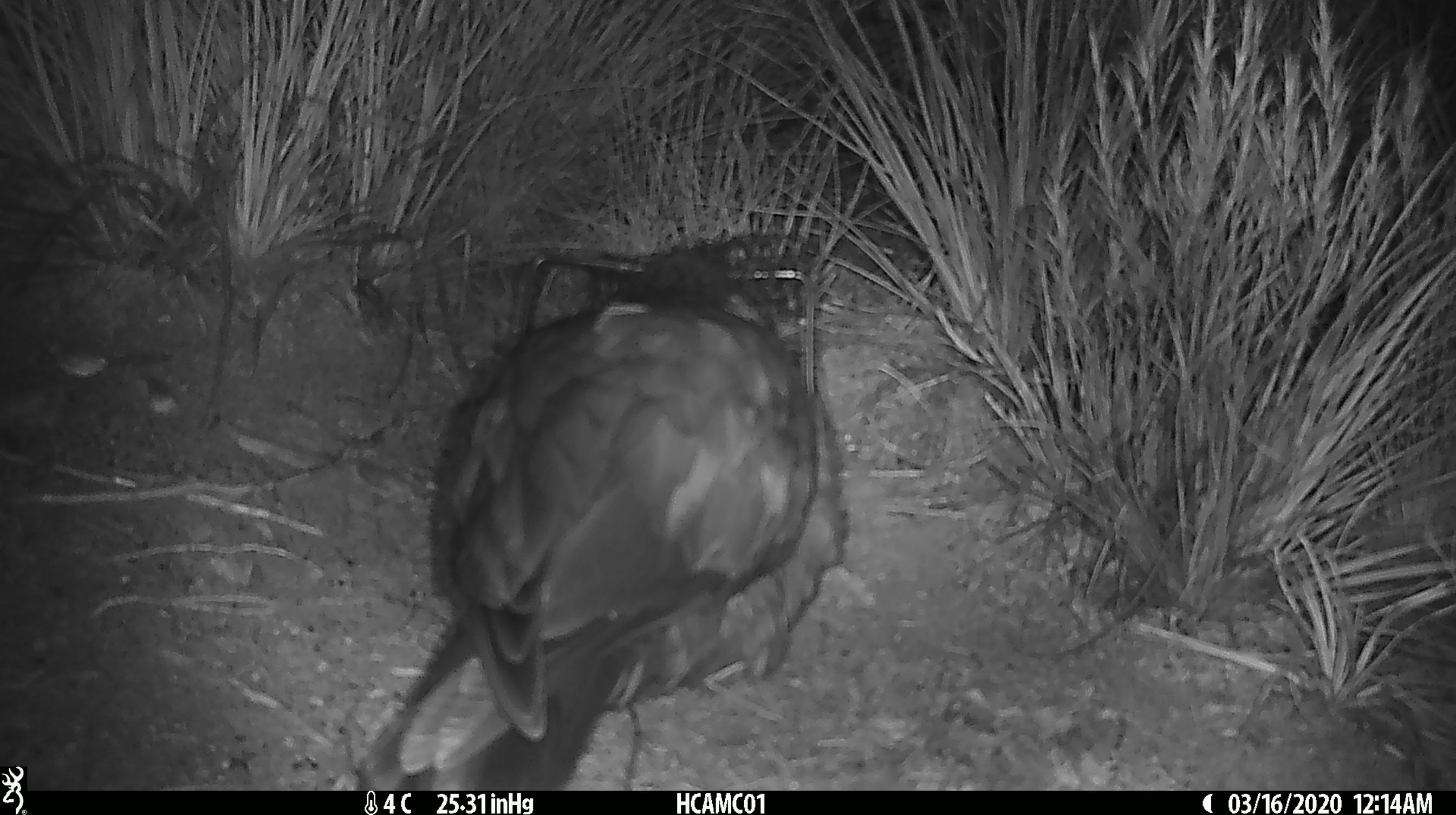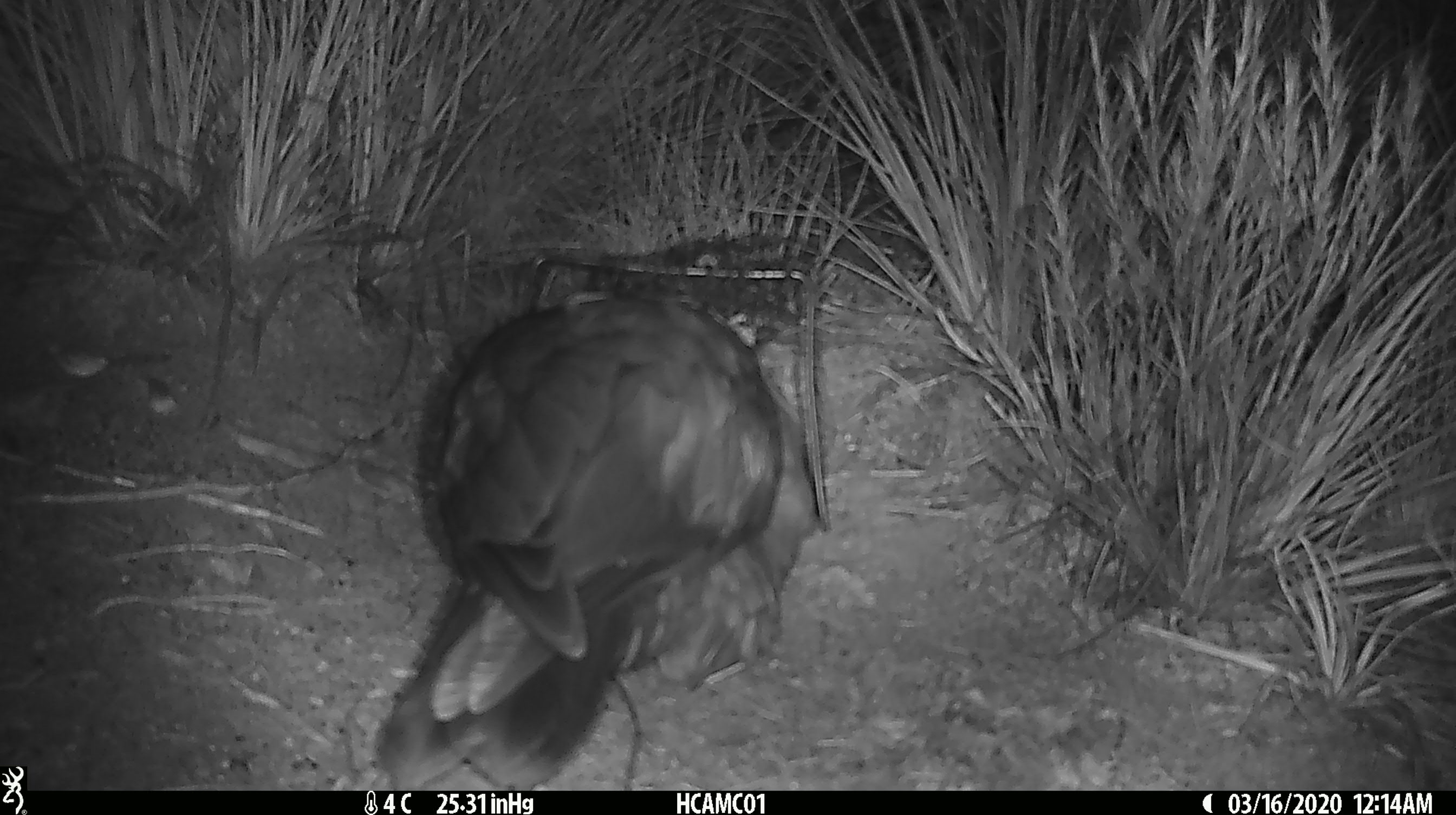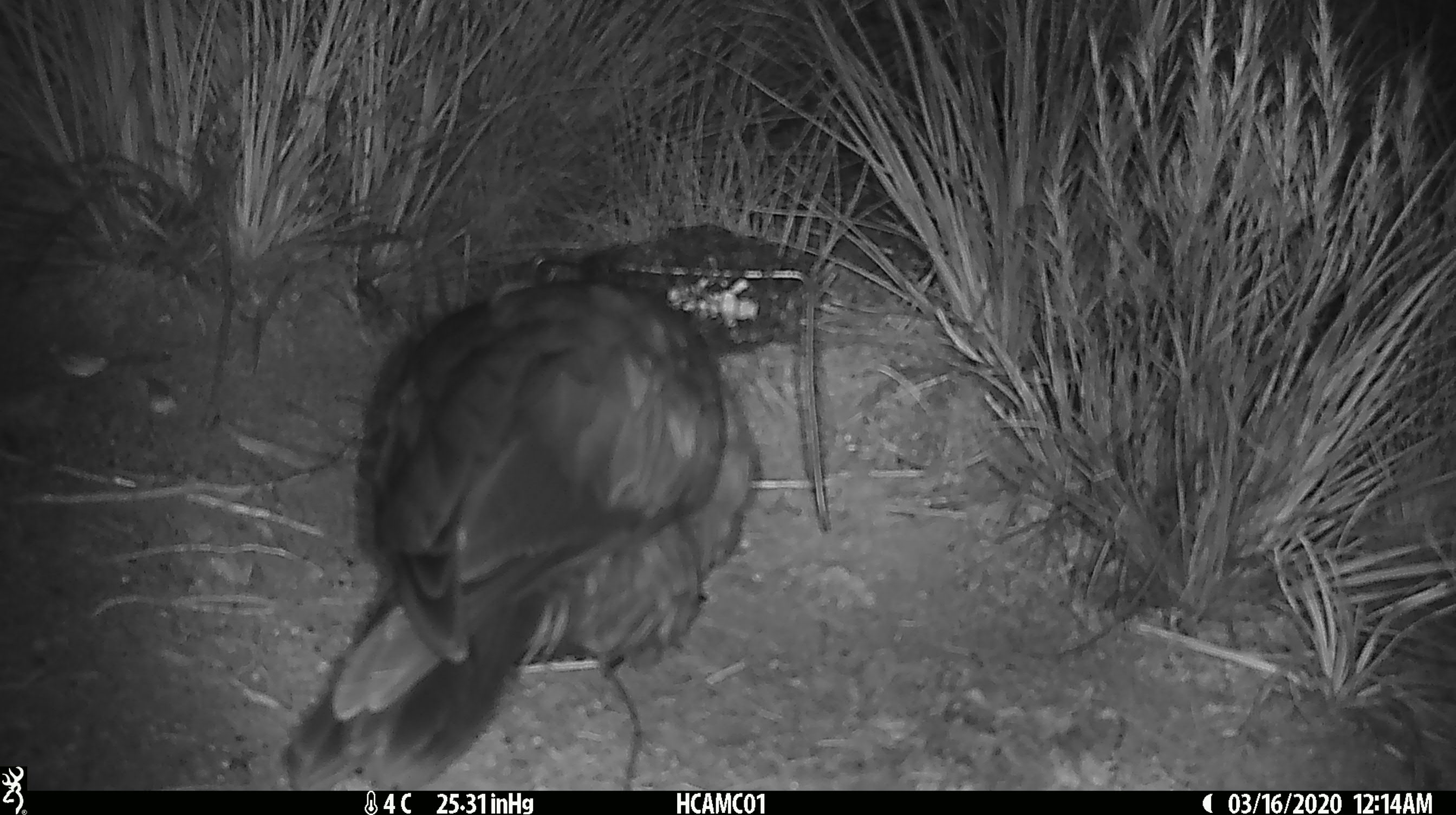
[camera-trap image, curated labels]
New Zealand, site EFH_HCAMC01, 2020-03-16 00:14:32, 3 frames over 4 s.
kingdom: Animalia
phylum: Chordata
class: Aves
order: Psittaciformes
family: Strigopidae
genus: Nestor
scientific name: Nestor notabilis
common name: kea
Kea (Nestor notabilis).